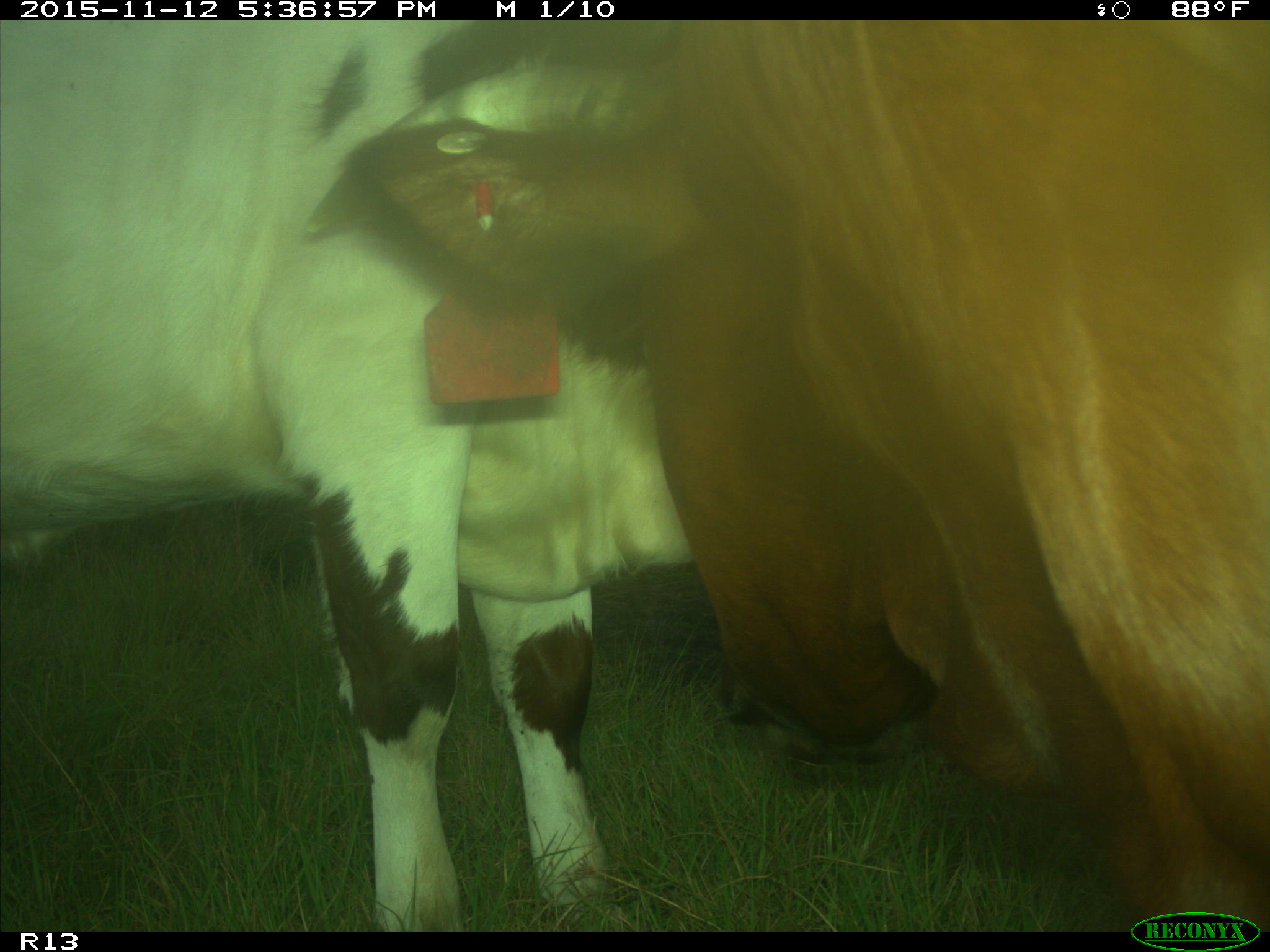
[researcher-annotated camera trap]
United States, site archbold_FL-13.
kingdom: Animalia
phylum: Chordata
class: Mammalia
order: Artiodactyla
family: Bovidae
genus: Bos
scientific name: Bos taurus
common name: domestic cow